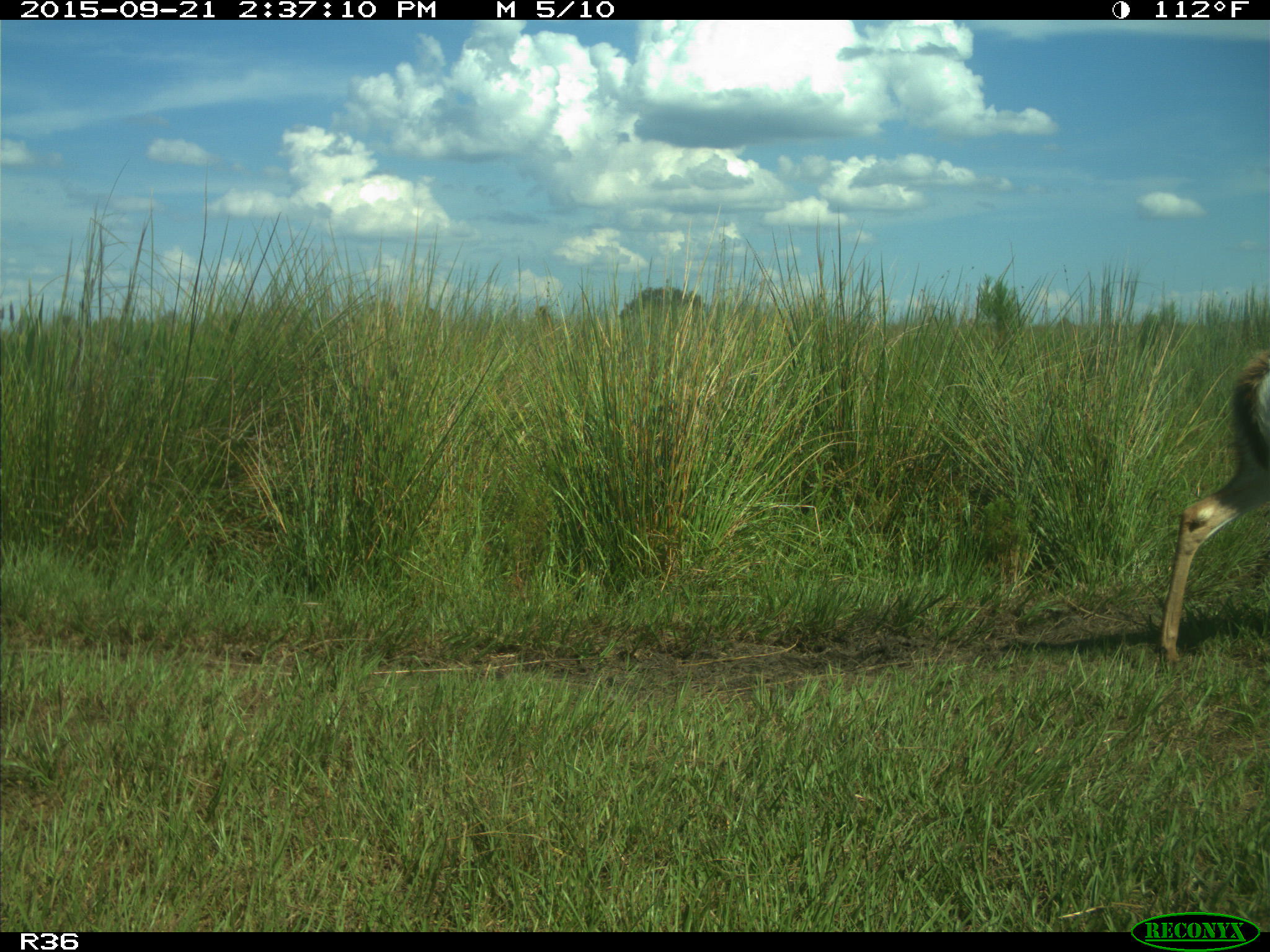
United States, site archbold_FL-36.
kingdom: Animalia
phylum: Chordata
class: Mammalia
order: Artiodactyla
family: Cervidae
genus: Odocoileus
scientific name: Odocoileus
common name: deer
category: unidentified deer